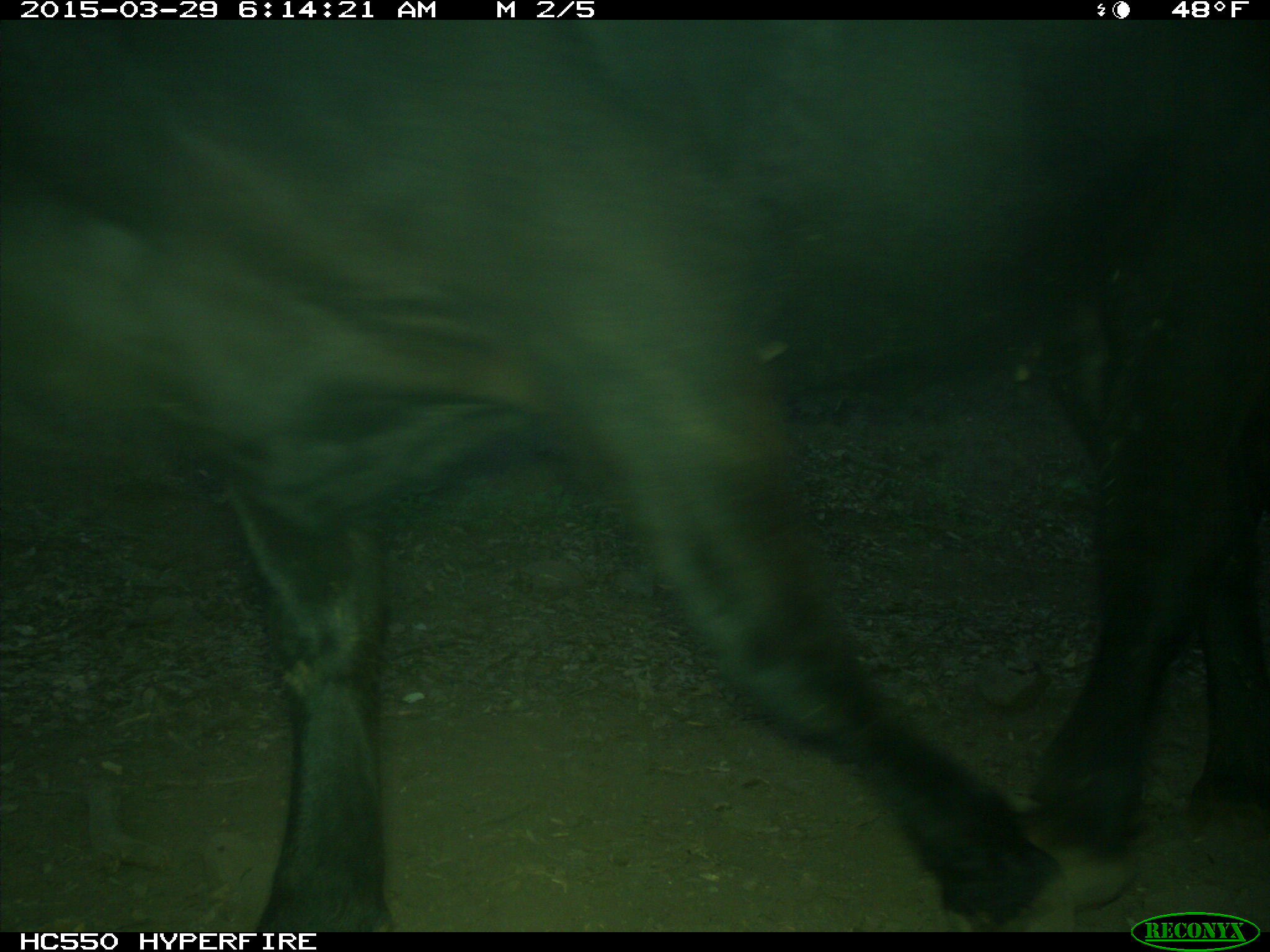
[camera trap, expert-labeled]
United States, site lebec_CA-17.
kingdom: Animalia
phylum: Chordata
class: Mammalia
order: Artiodactyla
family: Bovidae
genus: Bos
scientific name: Bos taurus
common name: domestic cow